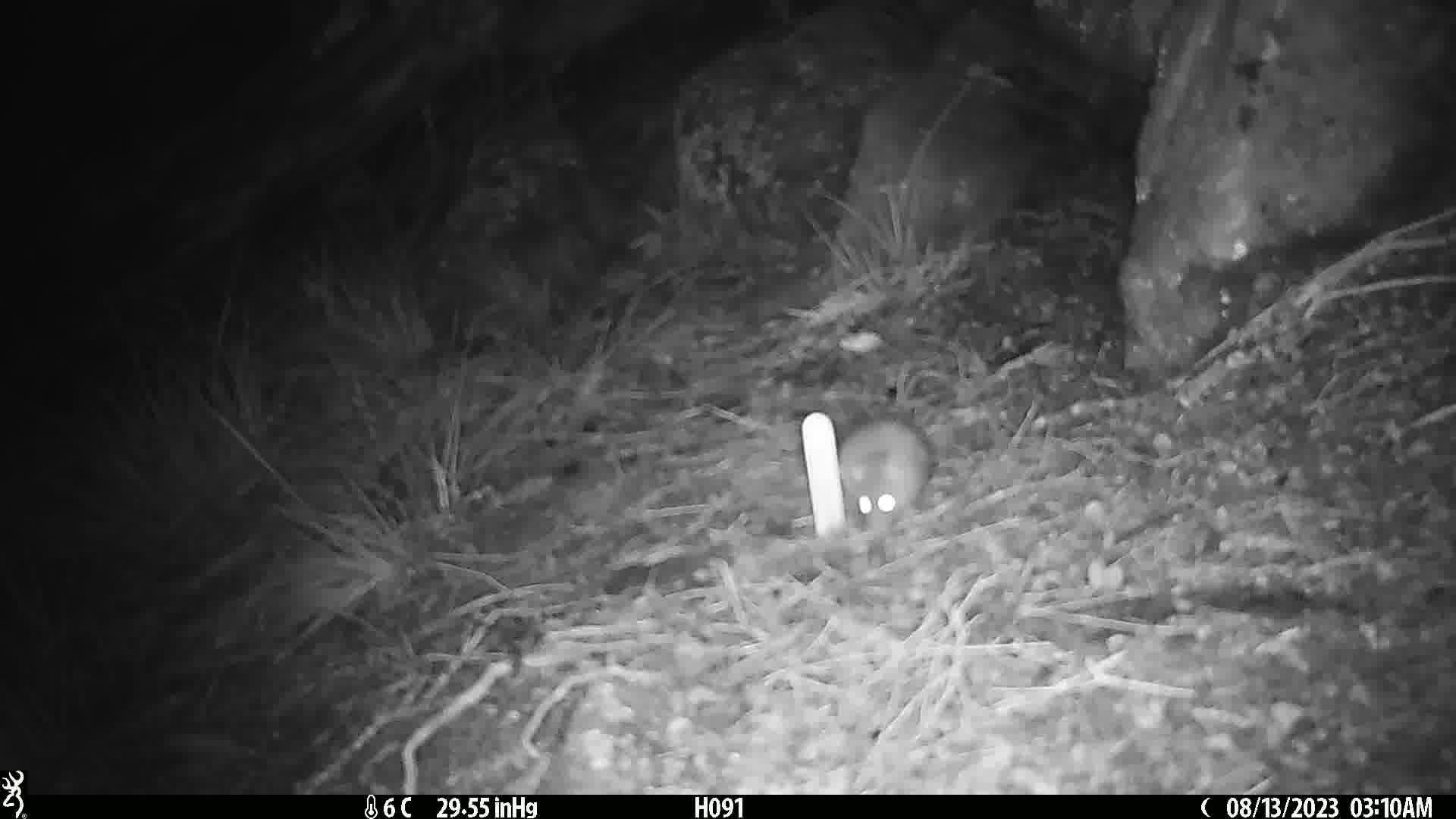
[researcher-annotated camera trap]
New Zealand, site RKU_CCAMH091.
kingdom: Animalia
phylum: Chordata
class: Mammalia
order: Rodentia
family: Muridae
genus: Rattus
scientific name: Rattus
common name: rat